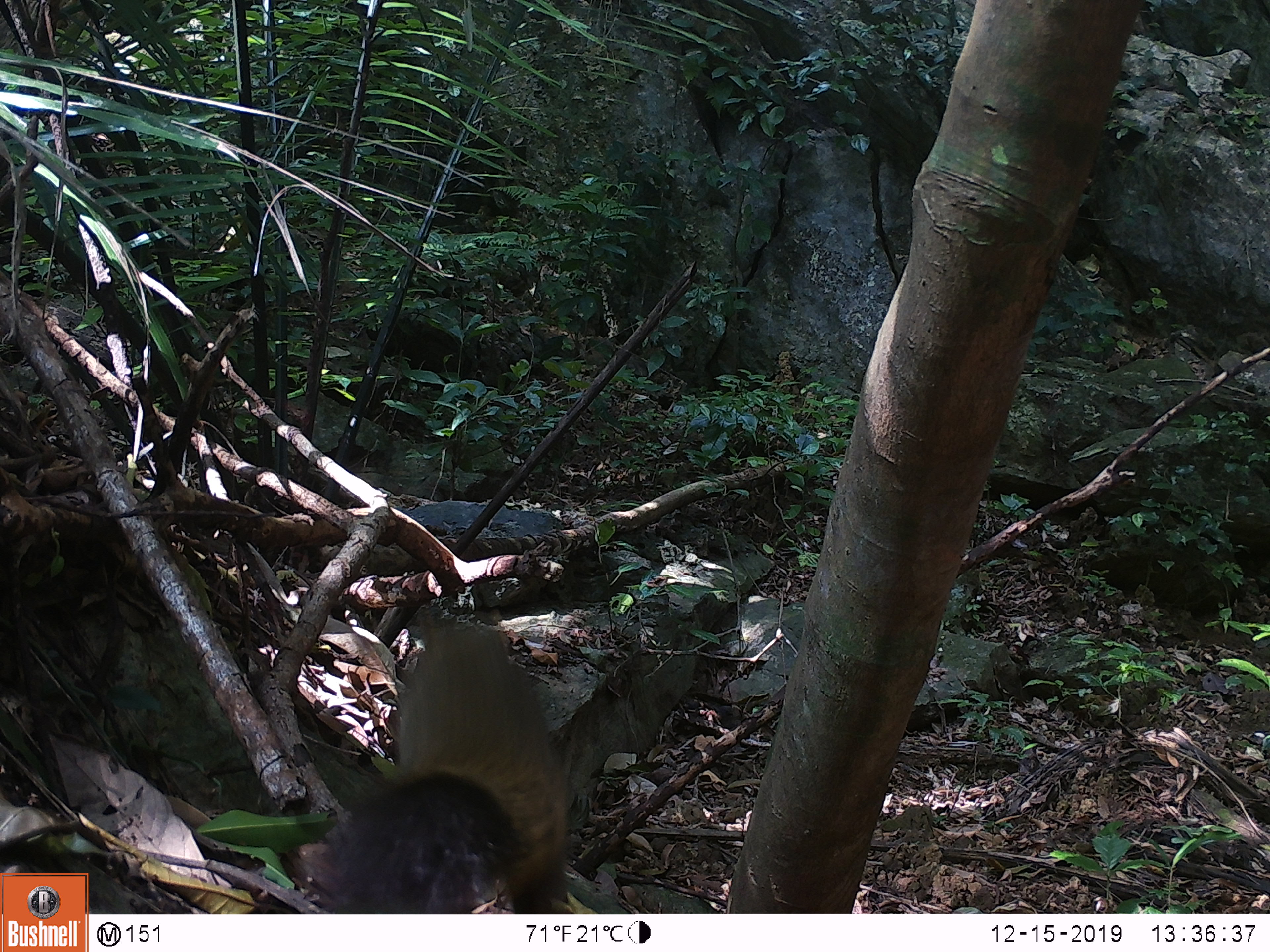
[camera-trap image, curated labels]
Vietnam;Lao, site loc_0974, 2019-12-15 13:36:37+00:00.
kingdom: Animalia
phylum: Chordata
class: Mammalia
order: Rodentia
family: Sciuridae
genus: Sciurus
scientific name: Sciurus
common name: squirrel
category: unidentified squirrel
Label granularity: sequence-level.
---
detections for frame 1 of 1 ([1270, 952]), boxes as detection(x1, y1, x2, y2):
unidentified squirrel: detection(319, 619, 568, 913)